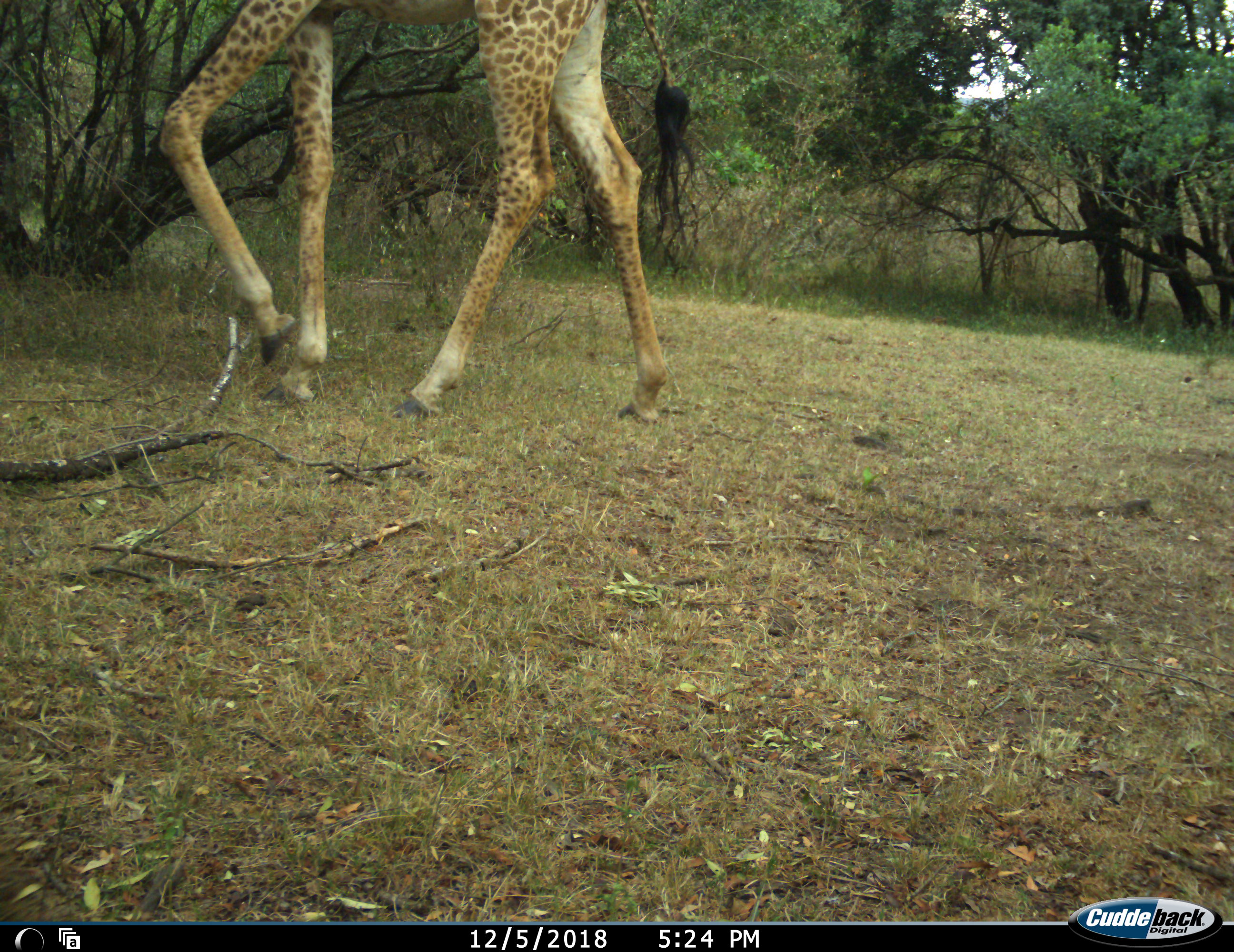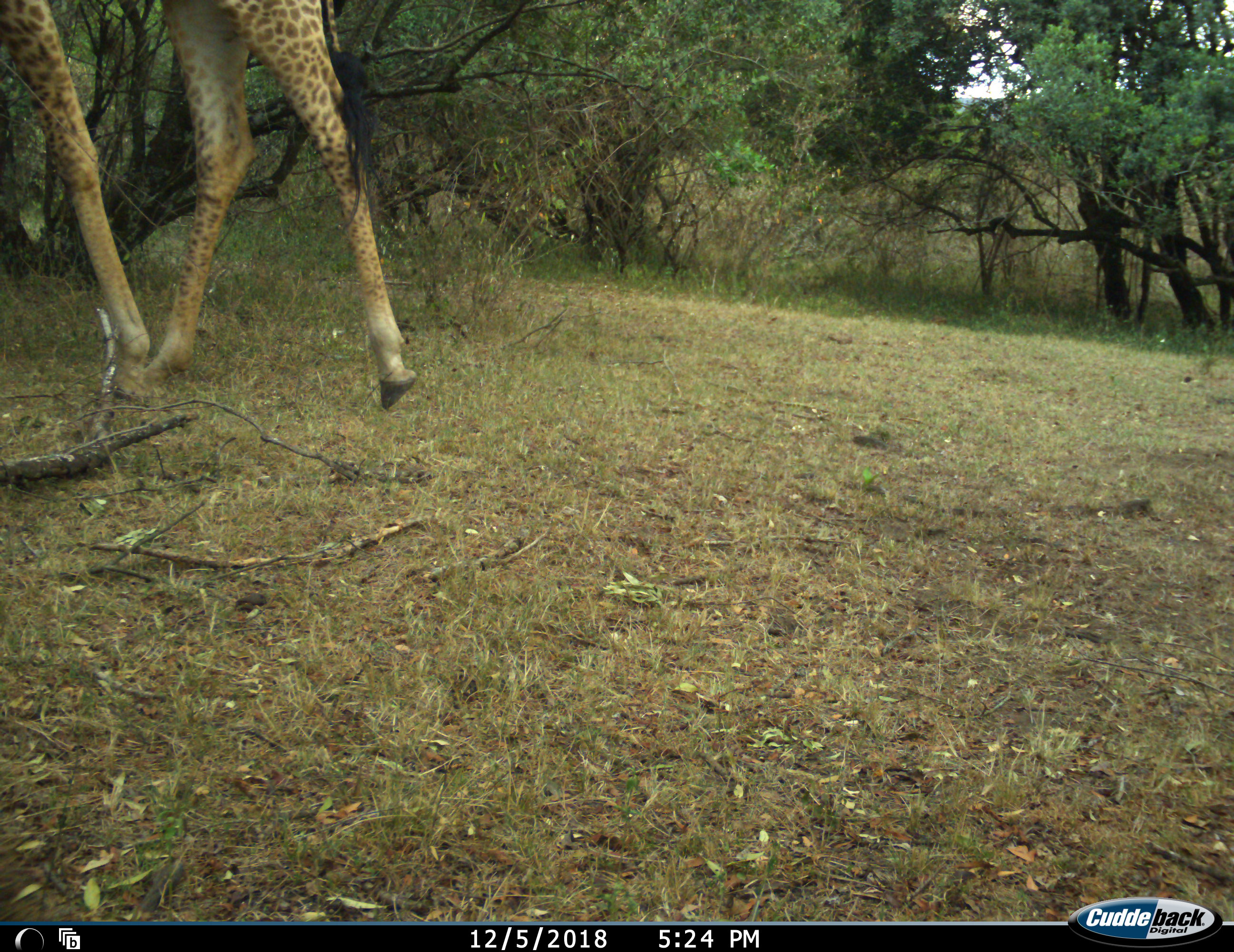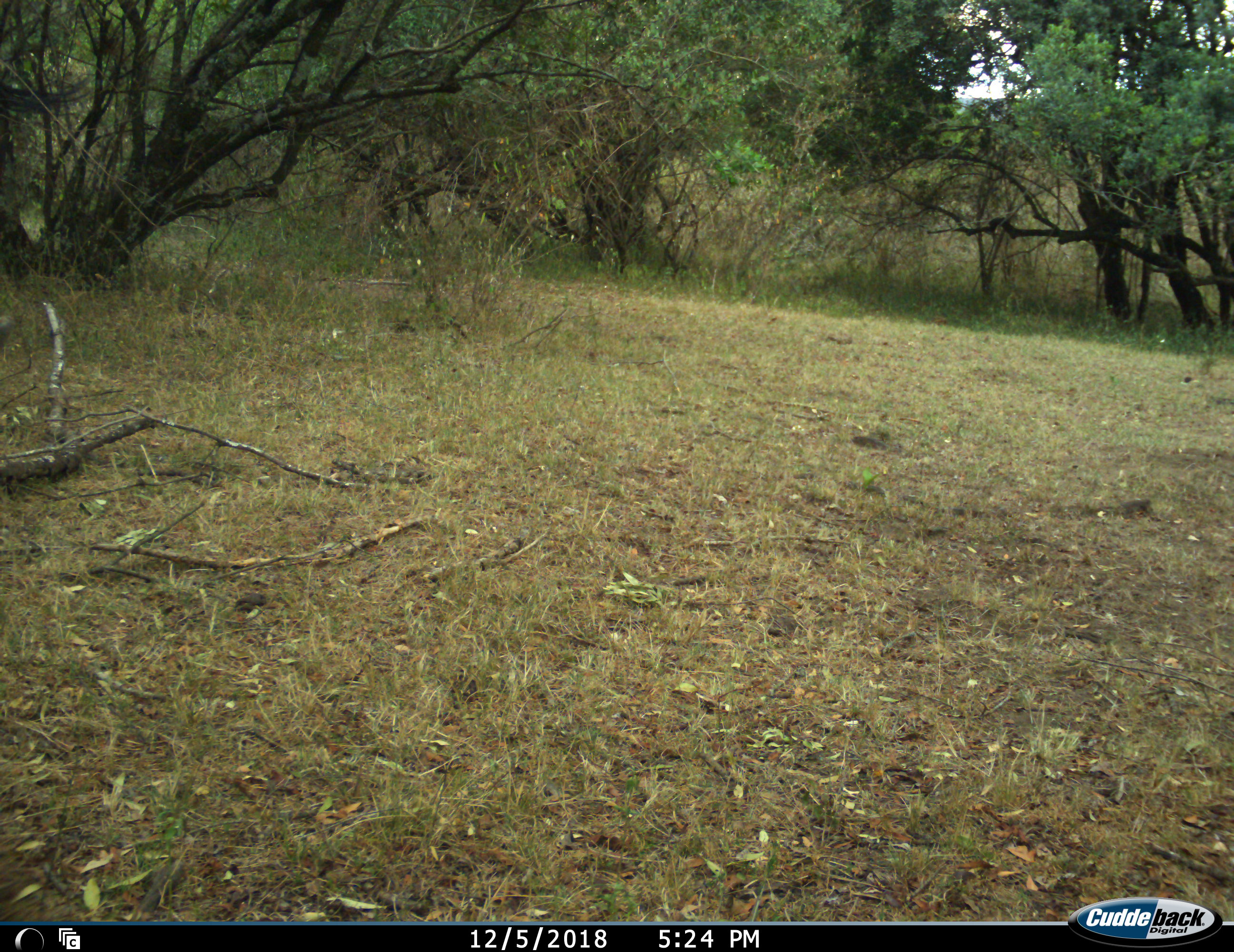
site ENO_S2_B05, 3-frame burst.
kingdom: Animalia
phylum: Chordata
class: Mammalia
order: Artiodactyla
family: Giraffidae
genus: Giraffa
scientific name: Giraffa camelopardalis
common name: giraffe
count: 1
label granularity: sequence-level